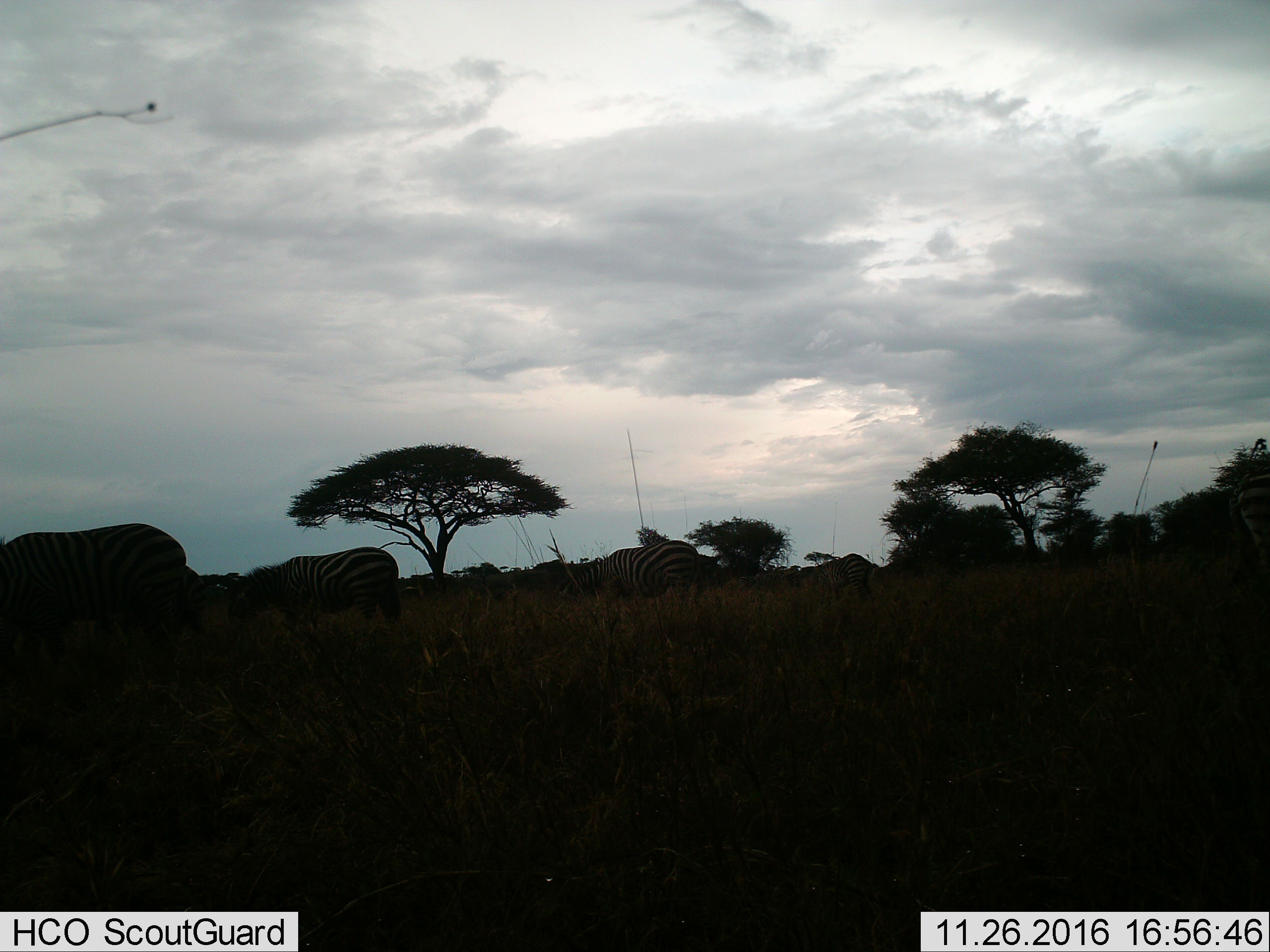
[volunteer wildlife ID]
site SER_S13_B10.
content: unidentified animal